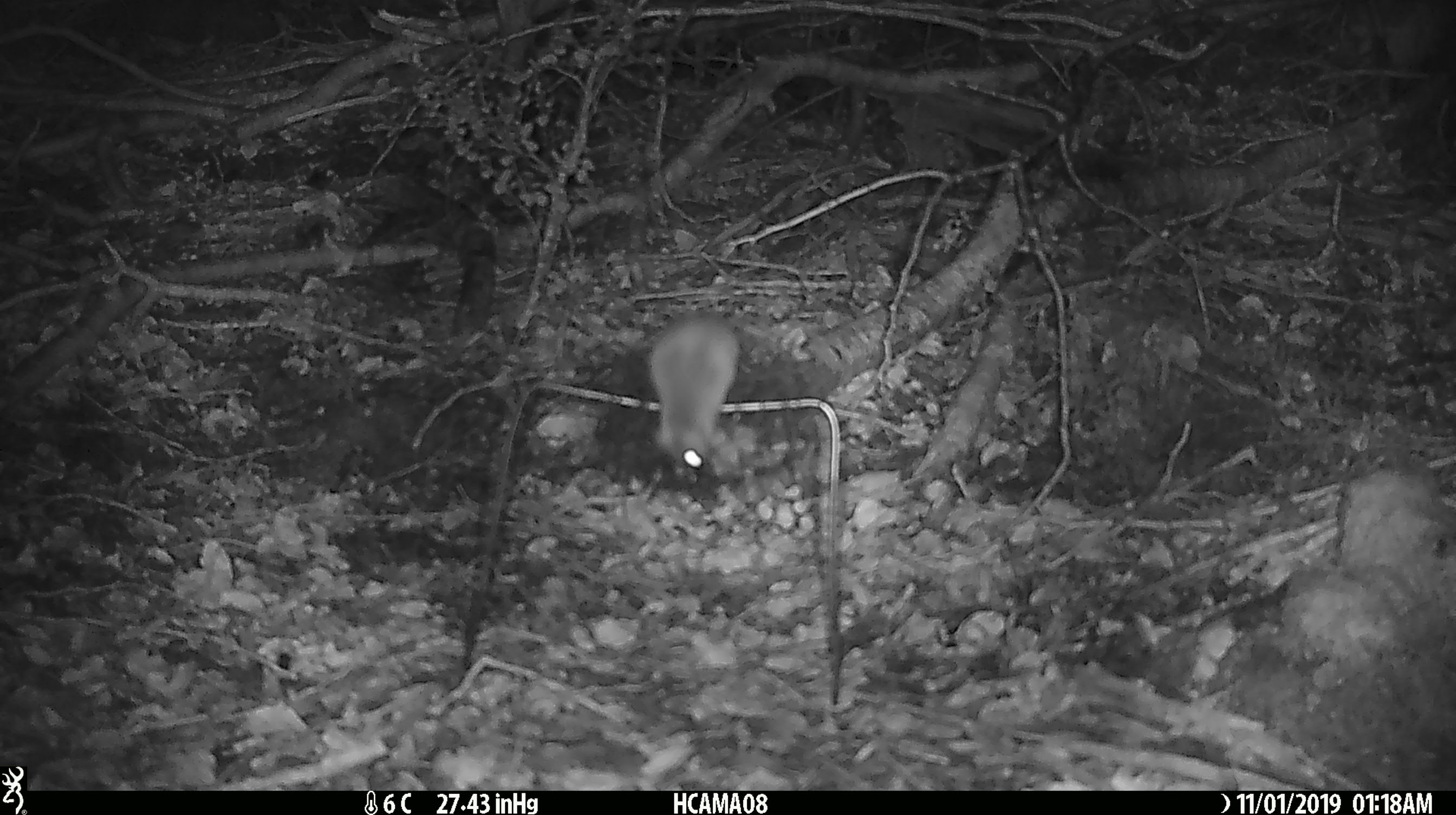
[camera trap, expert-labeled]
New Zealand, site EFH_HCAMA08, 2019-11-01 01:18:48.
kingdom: Animalia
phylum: Chordata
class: Mammalia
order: Rodentia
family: Muridae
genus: Mus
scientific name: Mus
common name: mouse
Mouse (Mus).